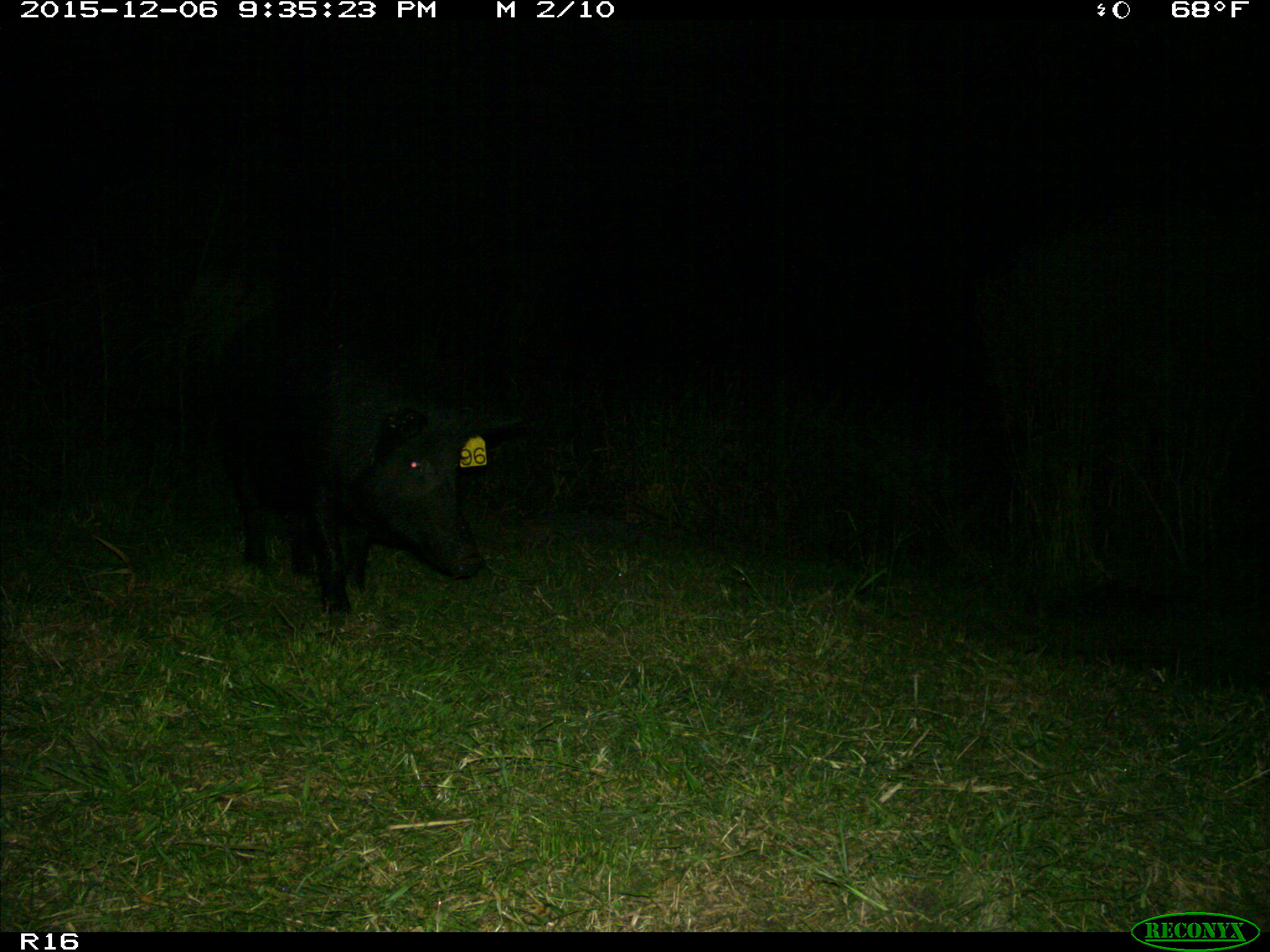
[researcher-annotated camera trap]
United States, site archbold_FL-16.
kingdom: Animalia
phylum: Chordata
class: Mammalia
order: Artiodactyla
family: Suidae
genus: Sus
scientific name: Sus scrofa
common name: wild boar